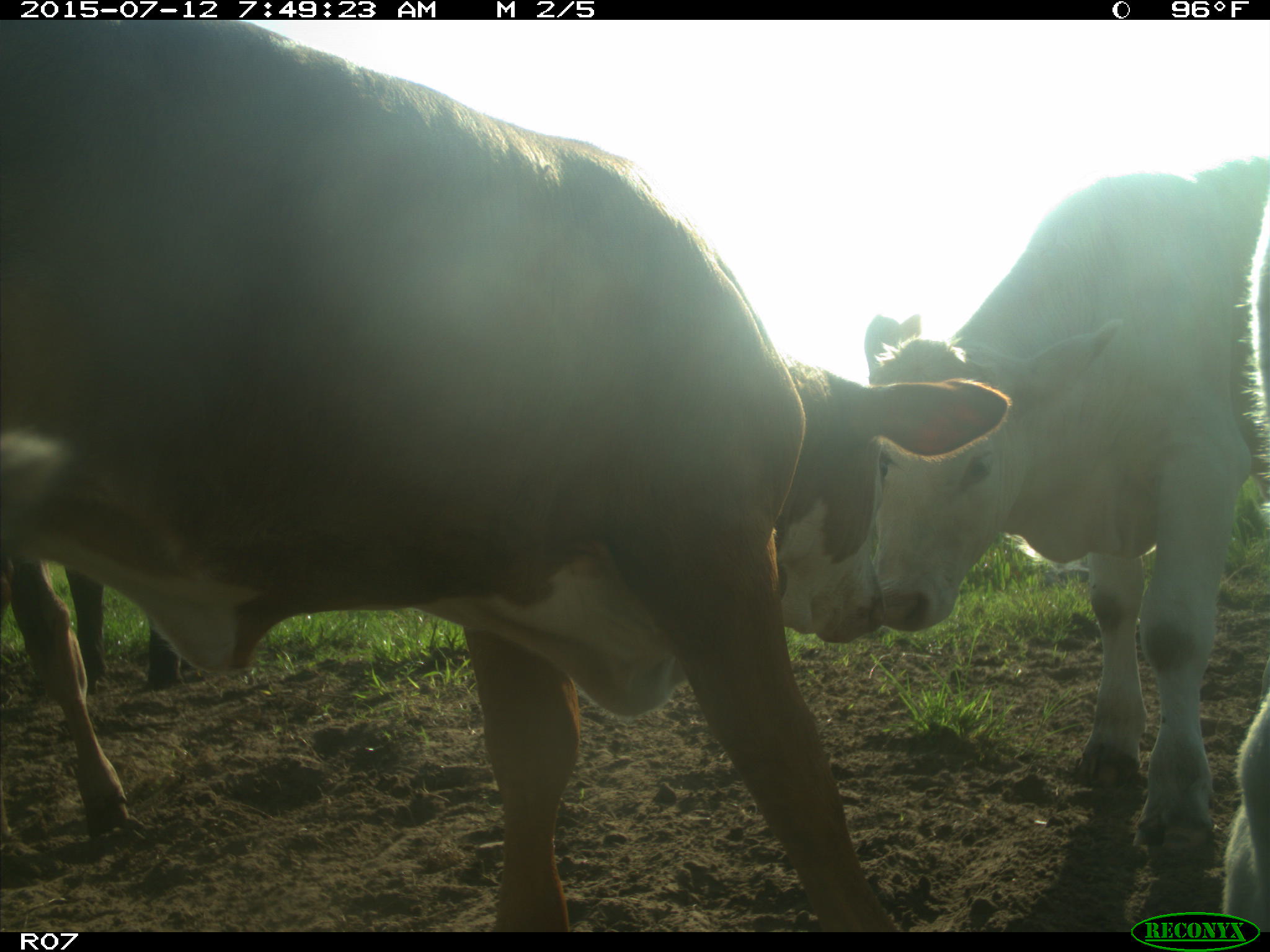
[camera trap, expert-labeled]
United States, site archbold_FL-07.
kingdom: Animalia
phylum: Chordata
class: Mammalia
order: Artiodactyla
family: Bovidae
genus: Bos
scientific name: Bos taurus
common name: domestic cow